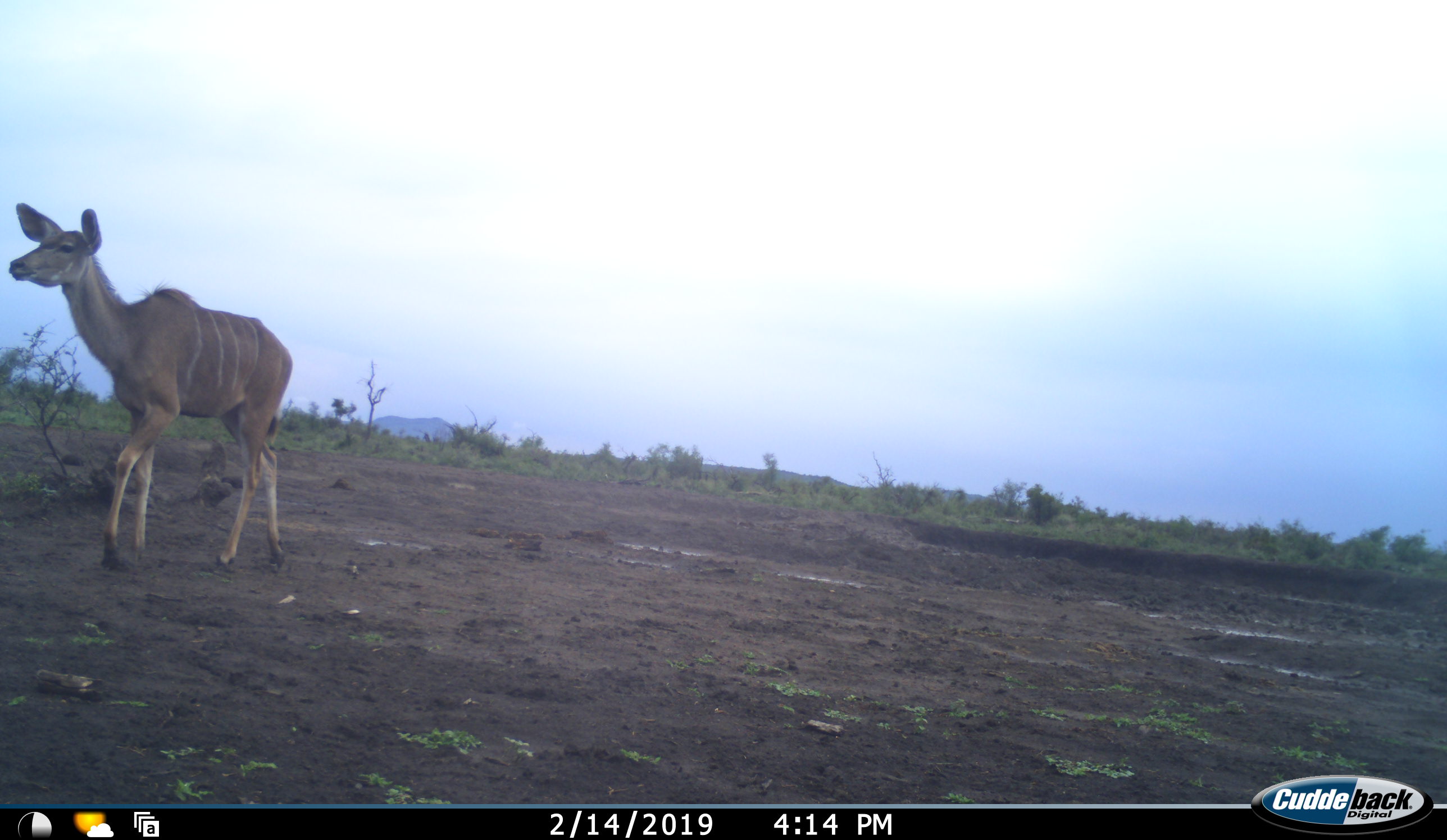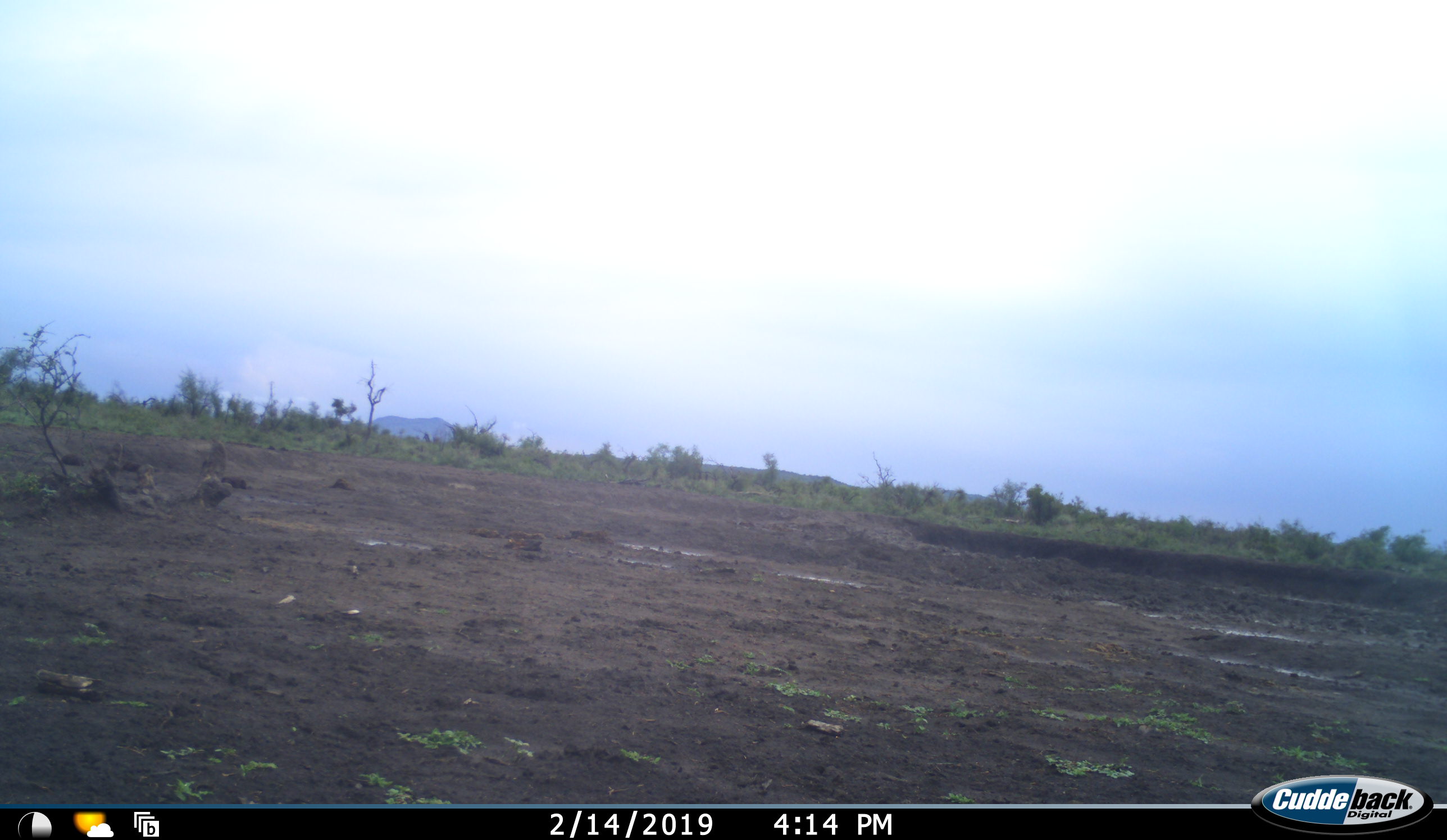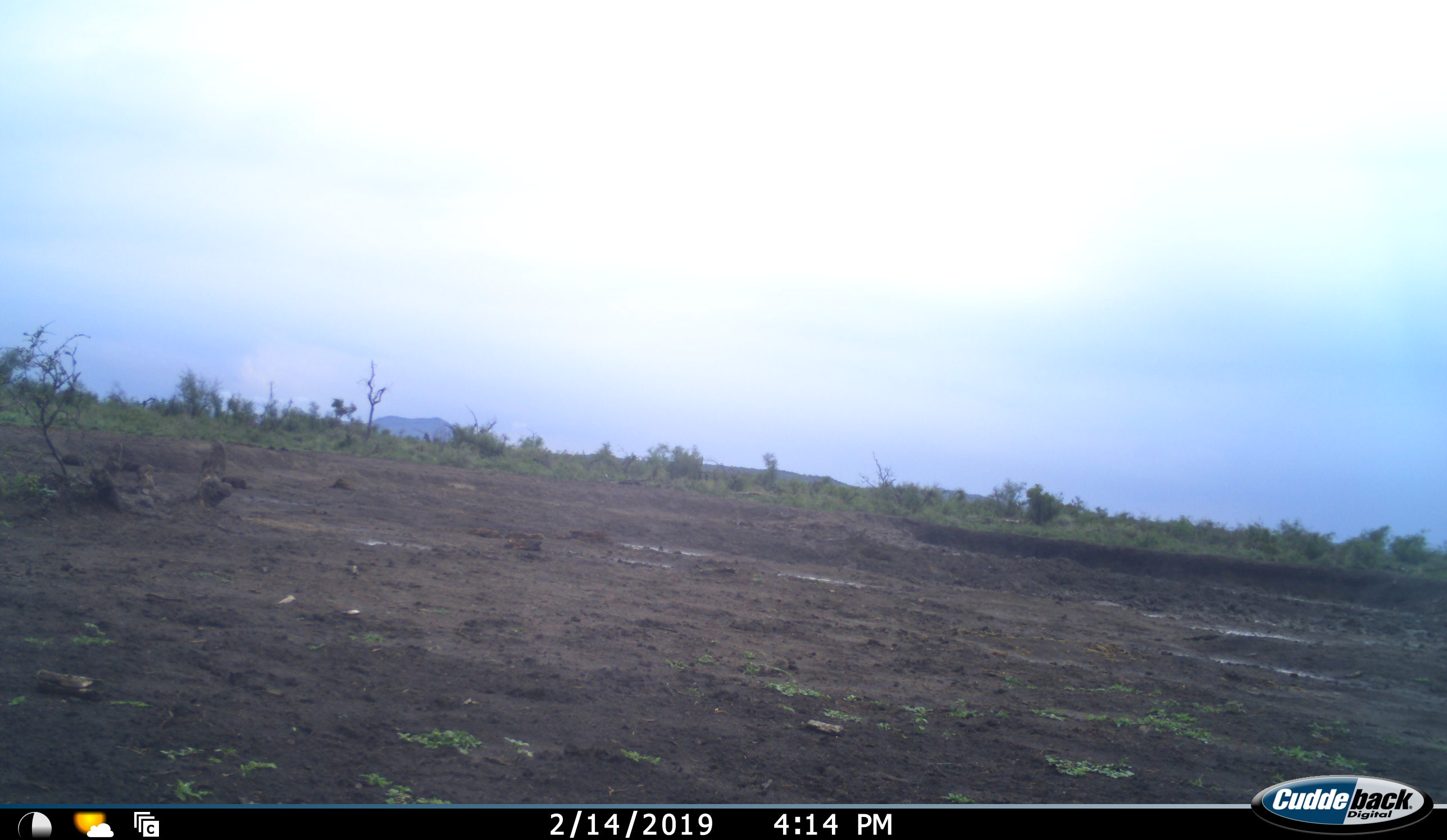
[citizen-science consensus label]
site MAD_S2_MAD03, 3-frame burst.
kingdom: Animalia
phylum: Chordata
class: Mammalia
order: Artiodactyla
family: Bovidae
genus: Tragelaphus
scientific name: Tragelaphus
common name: kudu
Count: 1.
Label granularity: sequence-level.